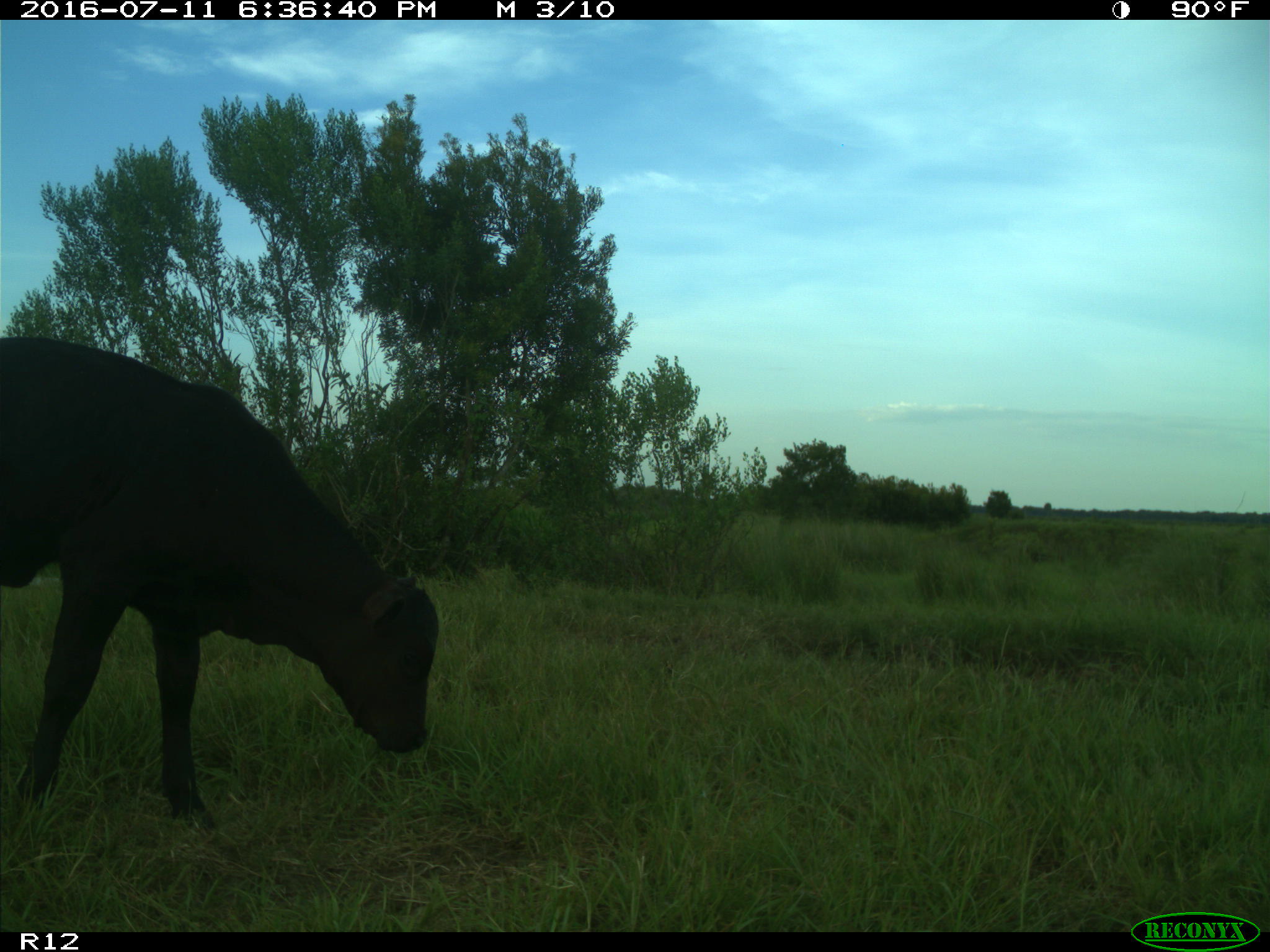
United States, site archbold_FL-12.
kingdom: Animalia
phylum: Chordata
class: Mammalia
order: Artiodactyla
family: Bovidae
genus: Bos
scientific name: Bos taurus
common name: domestic cow